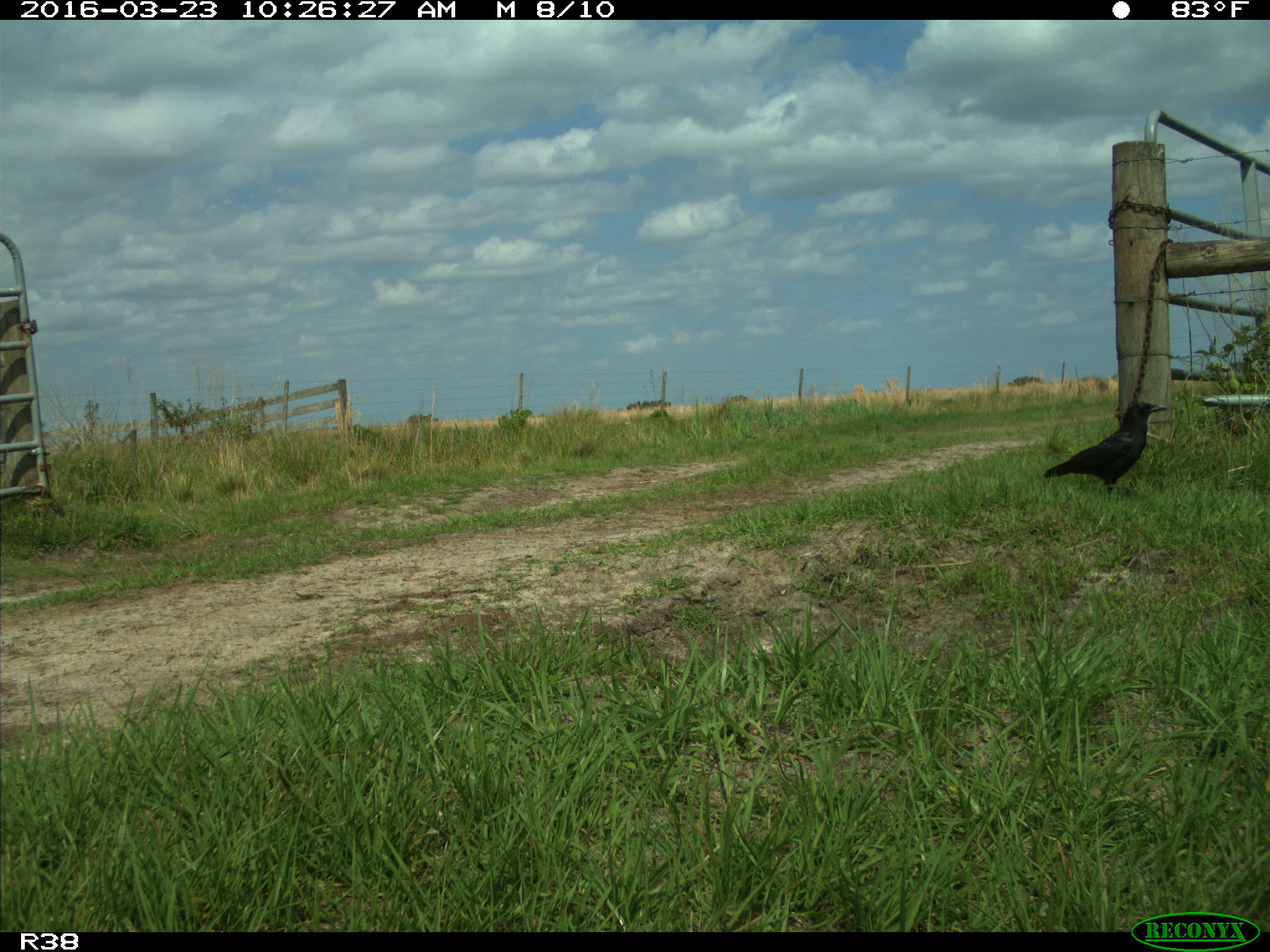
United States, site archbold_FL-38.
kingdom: Animalia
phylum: Chordata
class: Aves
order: Passeriformes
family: Corvidae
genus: Corvus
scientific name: Corvus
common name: crows and ravens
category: unidentified corvus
Unidentified corvus (crows and ravens) (Corvus).